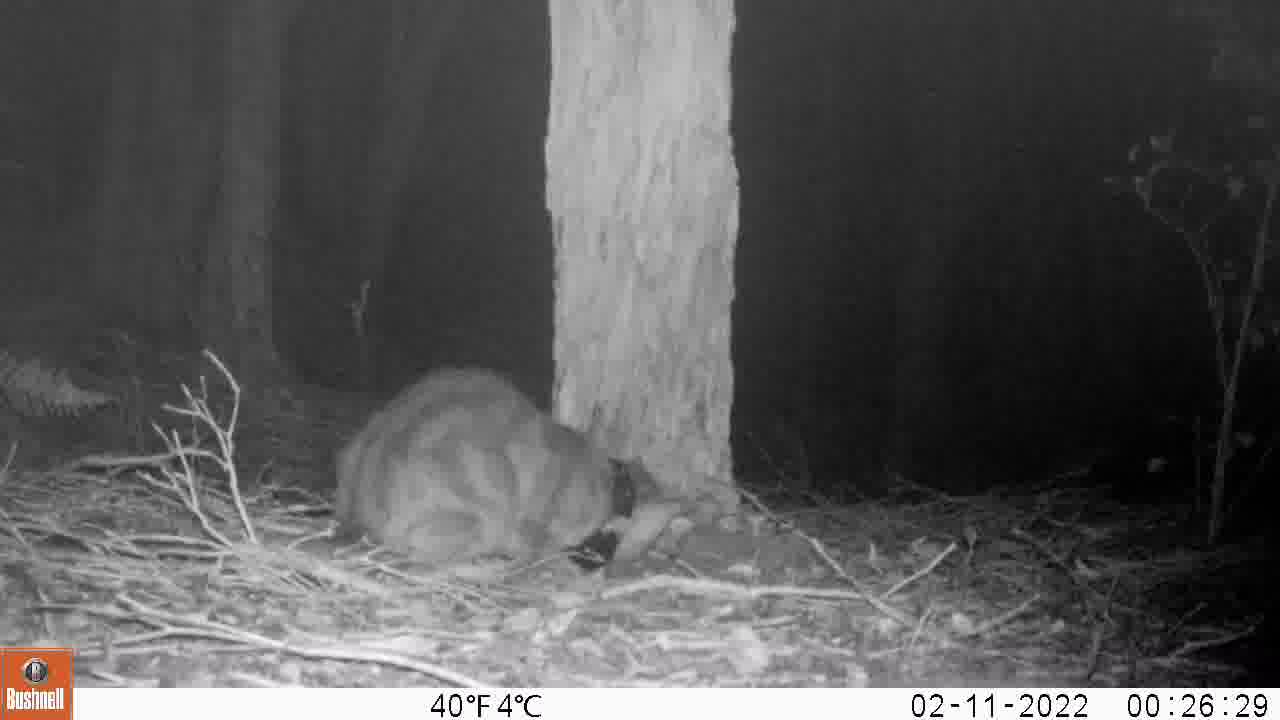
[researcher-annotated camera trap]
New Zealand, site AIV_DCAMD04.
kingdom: Animalia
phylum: Chordata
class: Mammalia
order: Carnivora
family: Felidae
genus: Felis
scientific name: Felis catus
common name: domestic cat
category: cat